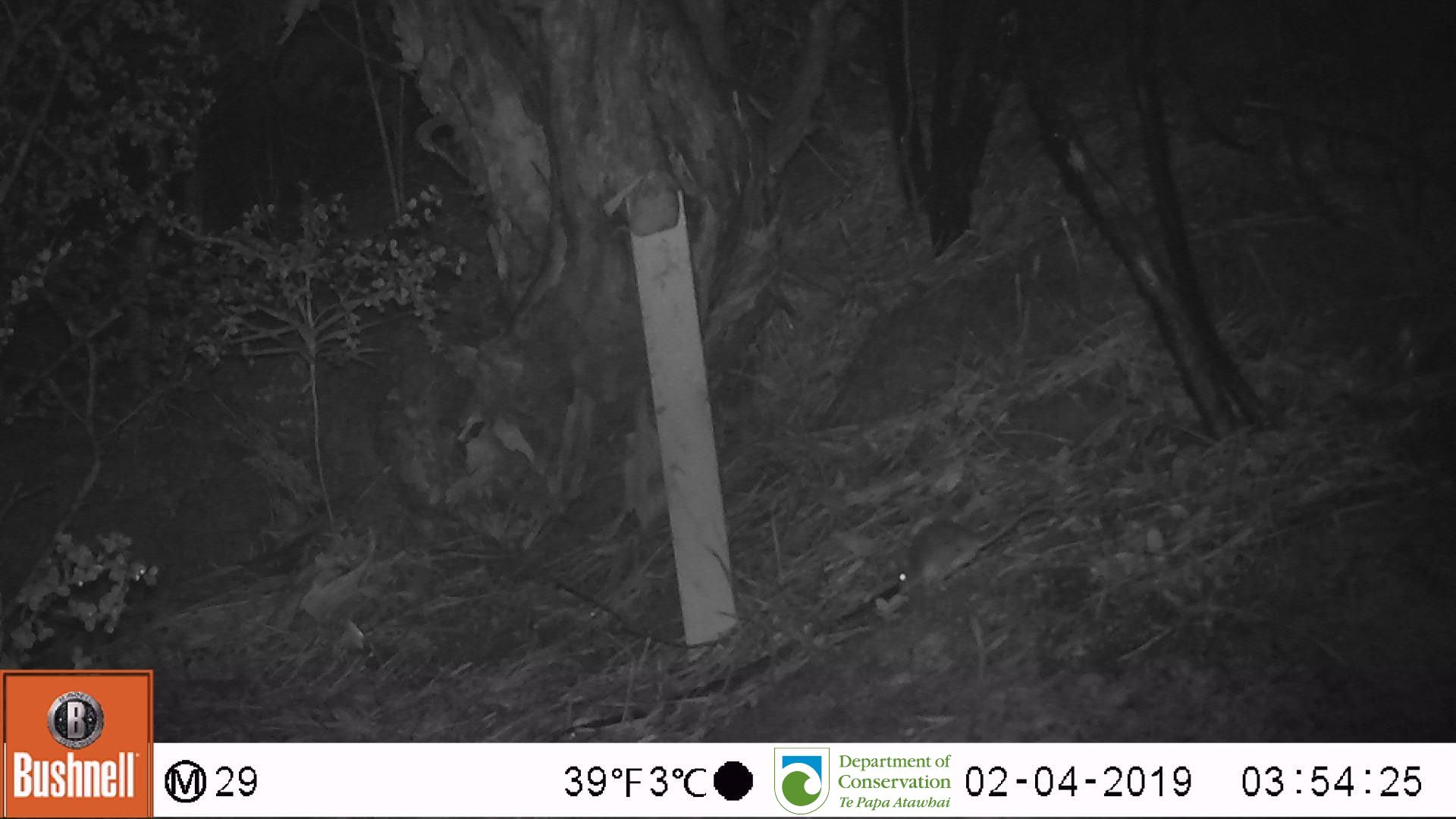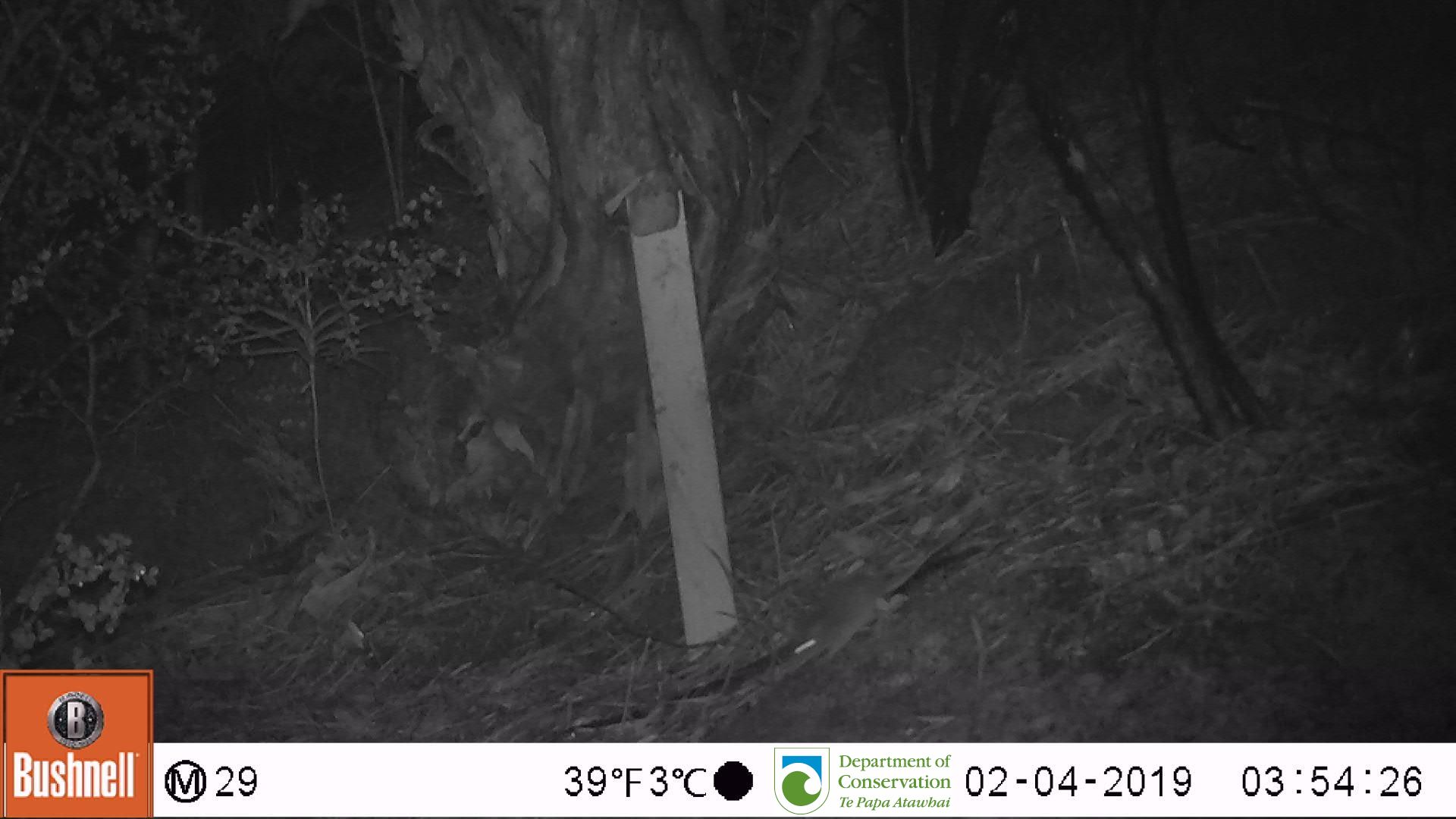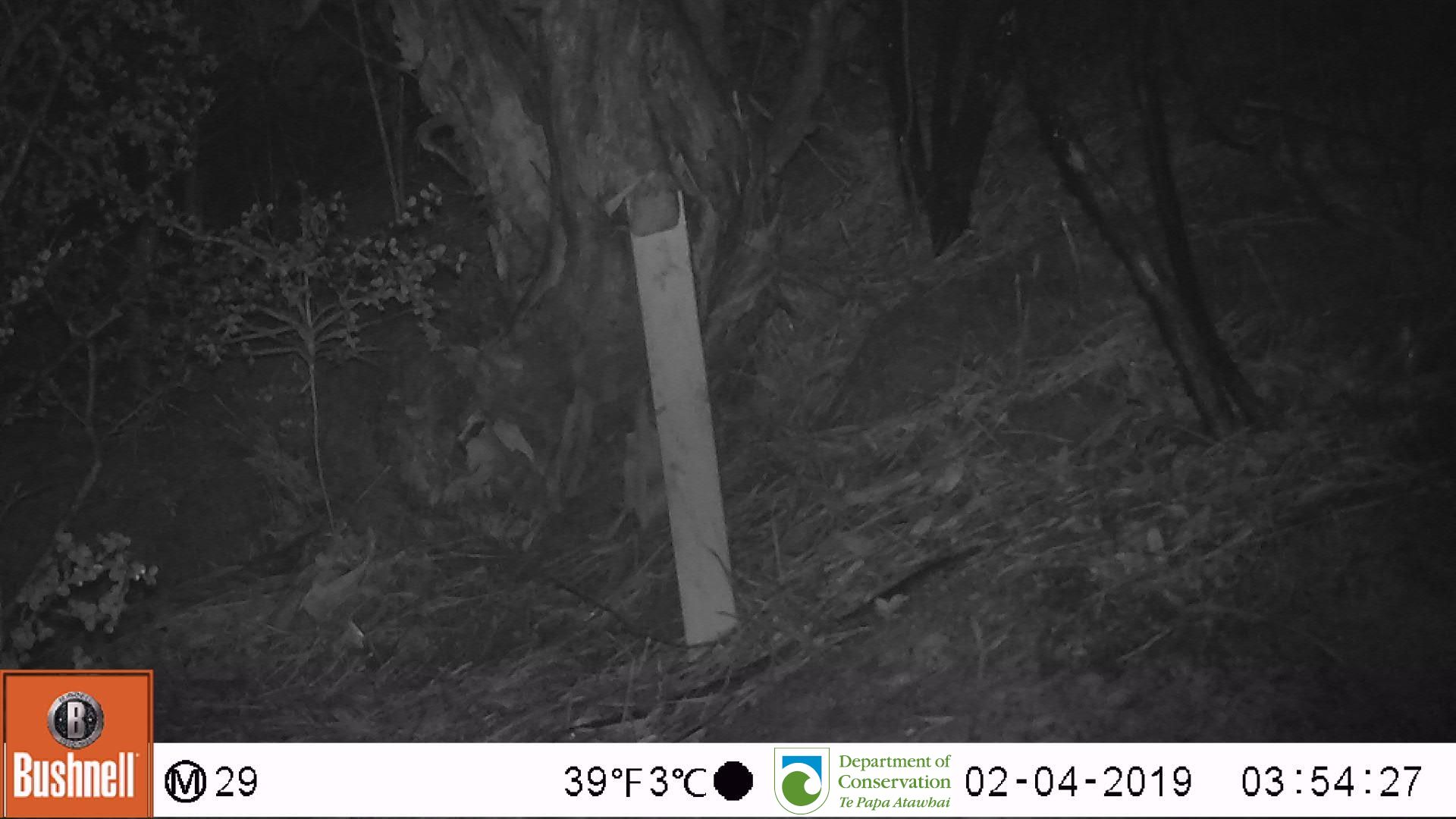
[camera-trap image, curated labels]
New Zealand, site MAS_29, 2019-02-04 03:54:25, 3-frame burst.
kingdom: Animalia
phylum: Chordata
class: Mammalia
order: Rodentia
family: Muridae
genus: Mus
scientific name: Mus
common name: mouse